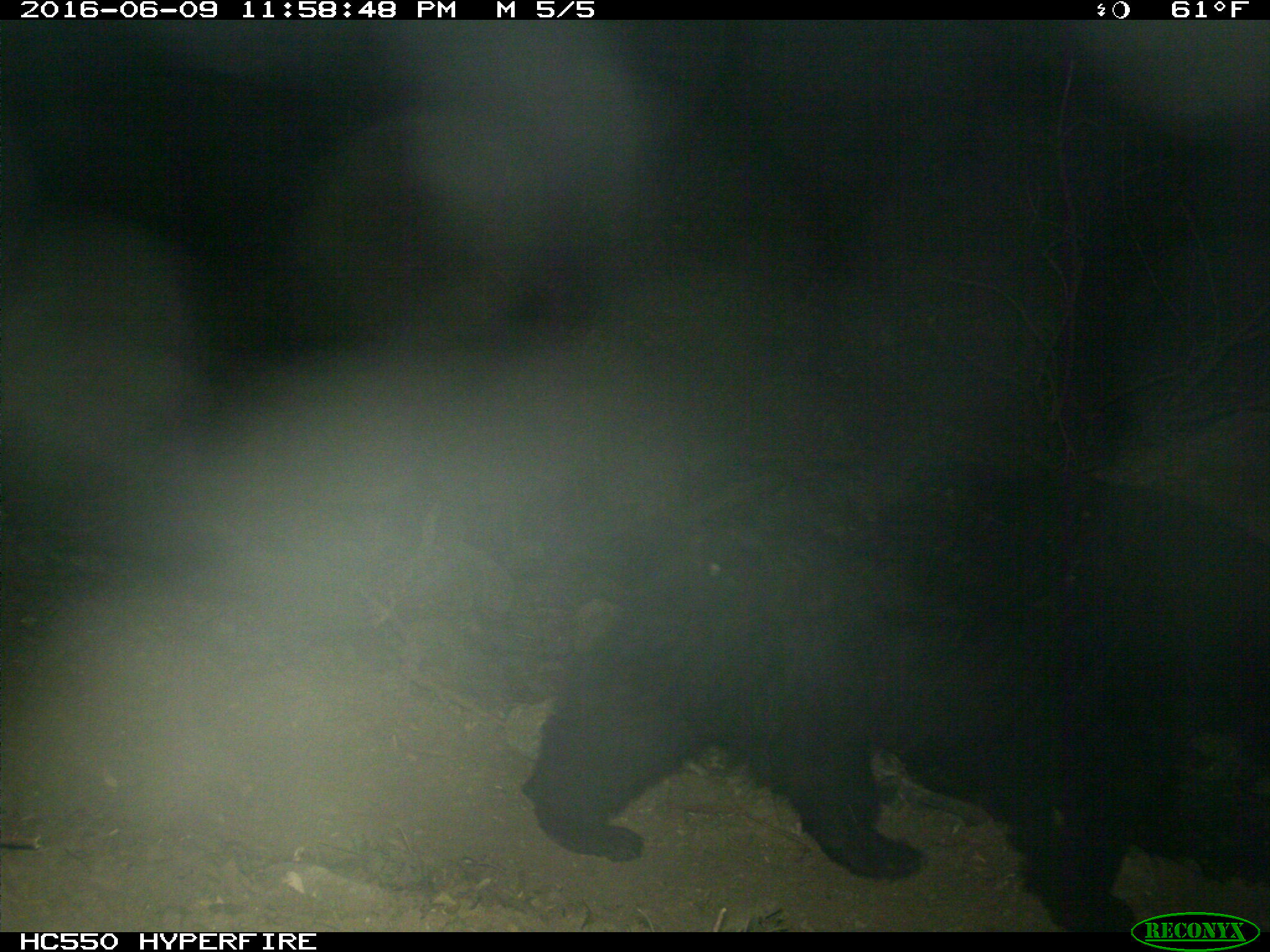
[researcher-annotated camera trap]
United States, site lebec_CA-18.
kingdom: Animalia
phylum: Chordata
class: Mammalia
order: Carnivora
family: Ursidae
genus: Ursus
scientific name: Ursus americanus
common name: american black bear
Ursus americanus (american black bear).